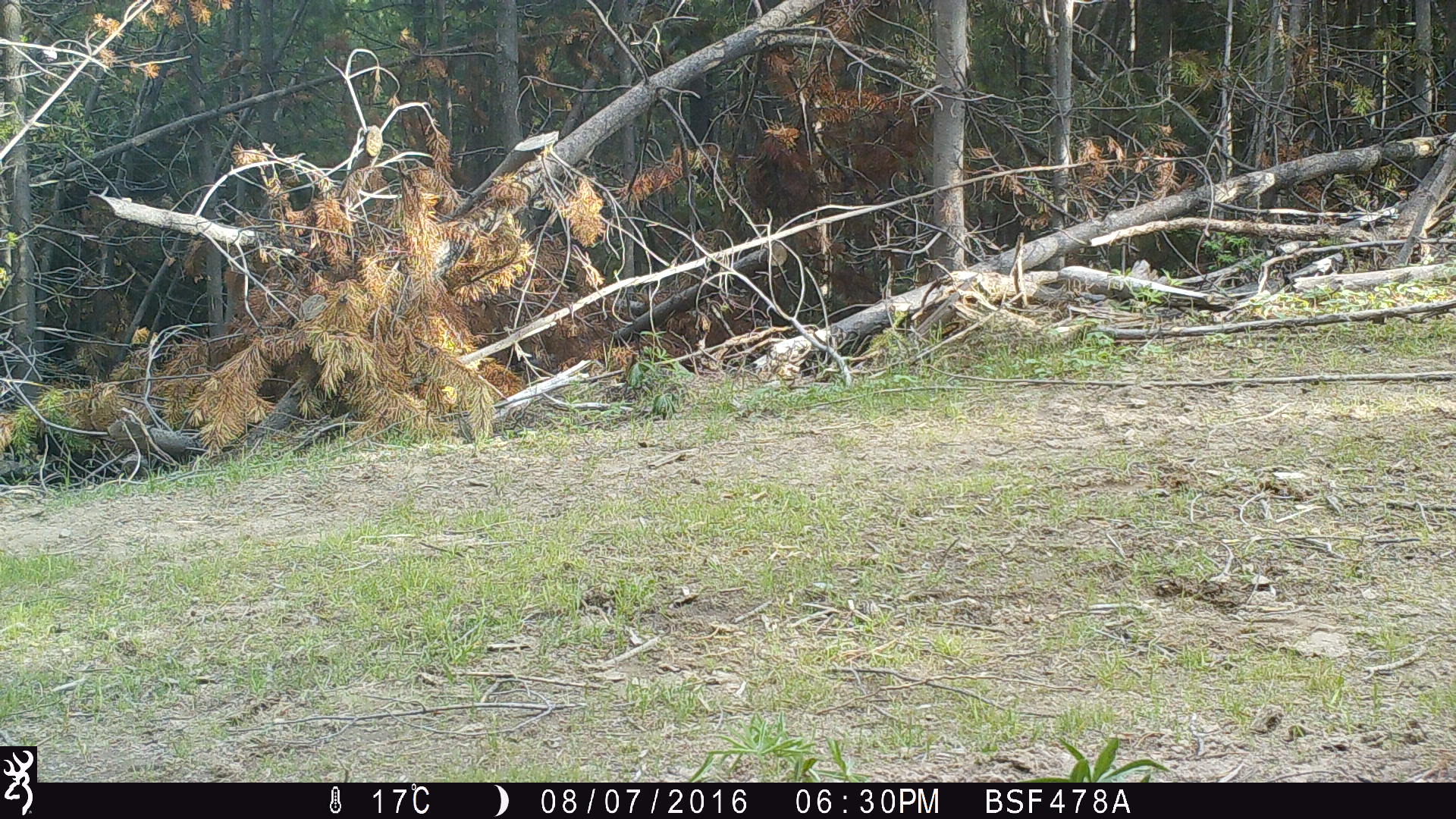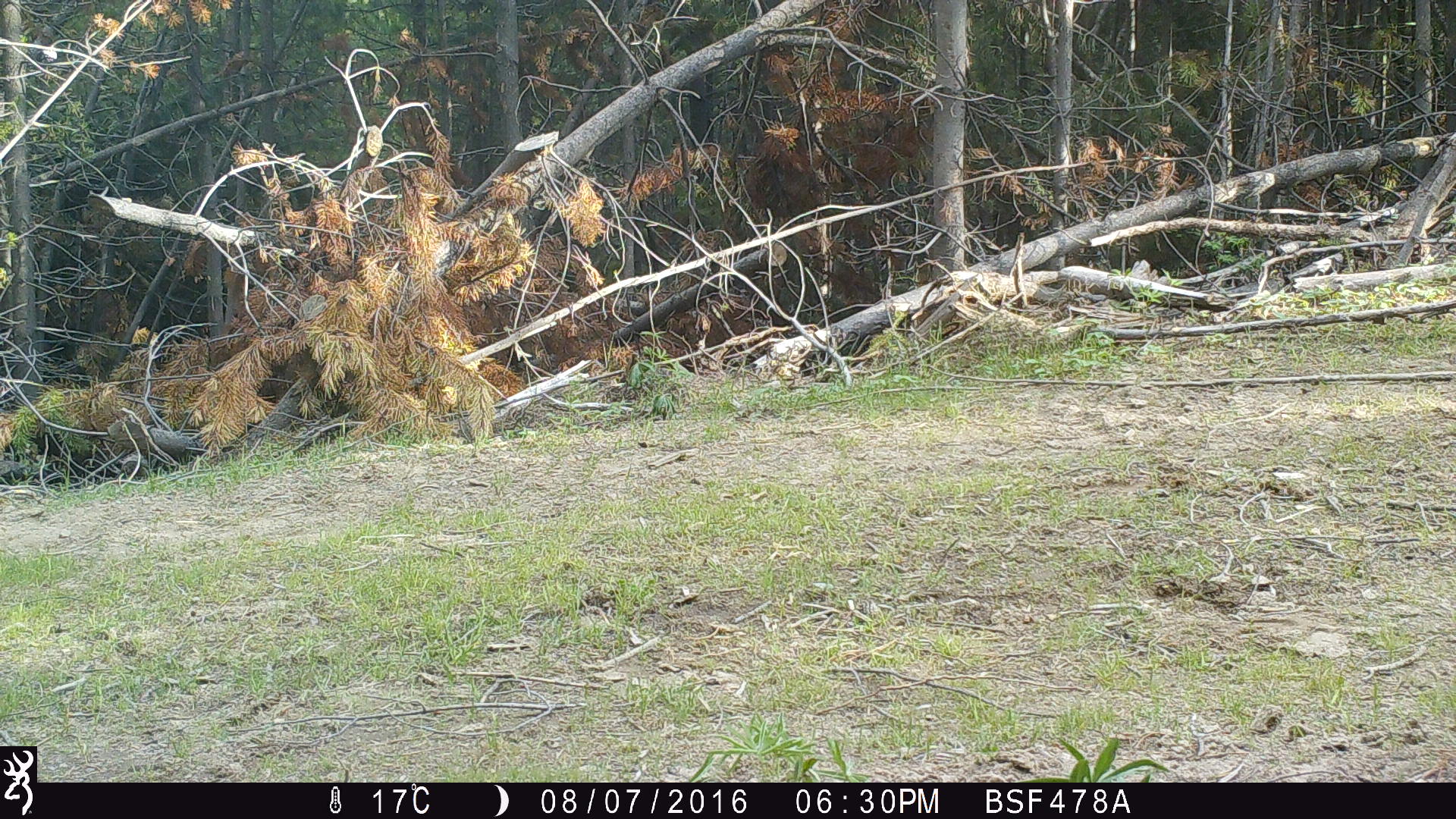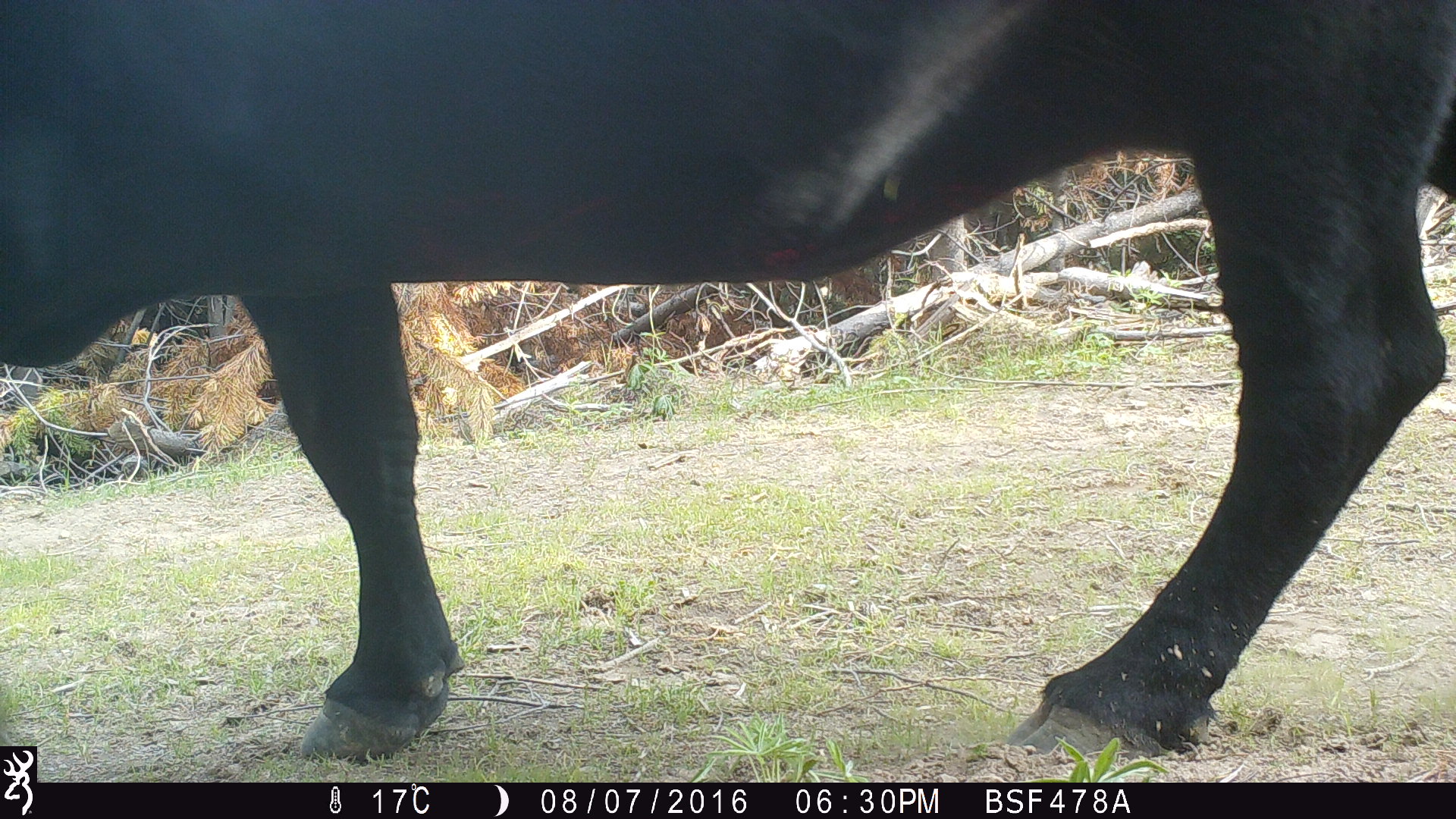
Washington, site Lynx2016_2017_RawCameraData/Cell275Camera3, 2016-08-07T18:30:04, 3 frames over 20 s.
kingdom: Animalia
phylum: Chordata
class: Mammalia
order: Artiodactyla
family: Bovidae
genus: Bos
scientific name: Bos taurus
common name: domestic cattle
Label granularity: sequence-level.